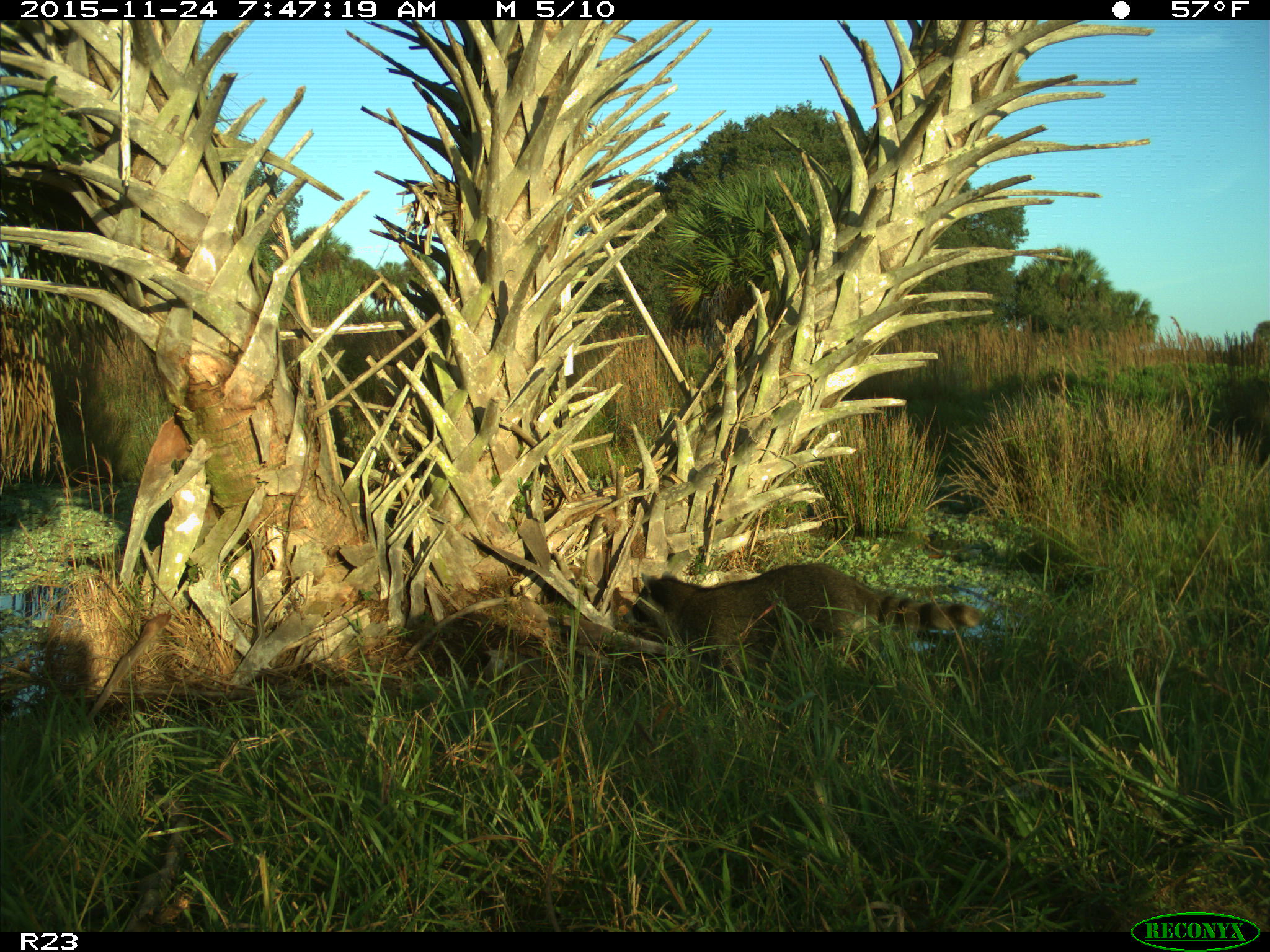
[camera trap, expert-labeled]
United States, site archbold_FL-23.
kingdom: Animalia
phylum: Chordata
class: Mammalia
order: Carnivora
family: Procyonidae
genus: Procyon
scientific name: Procyon lotor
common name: common raccoon